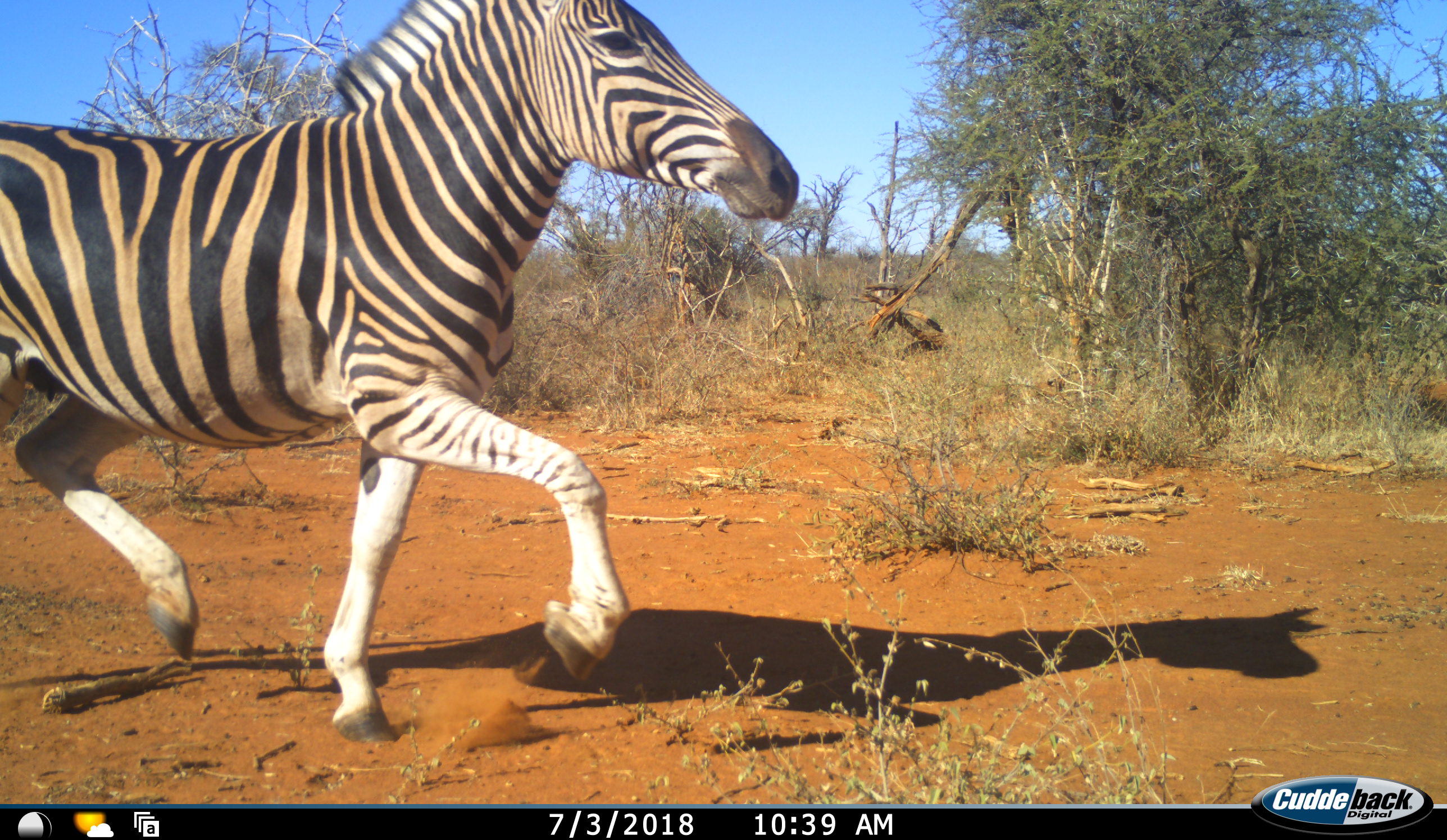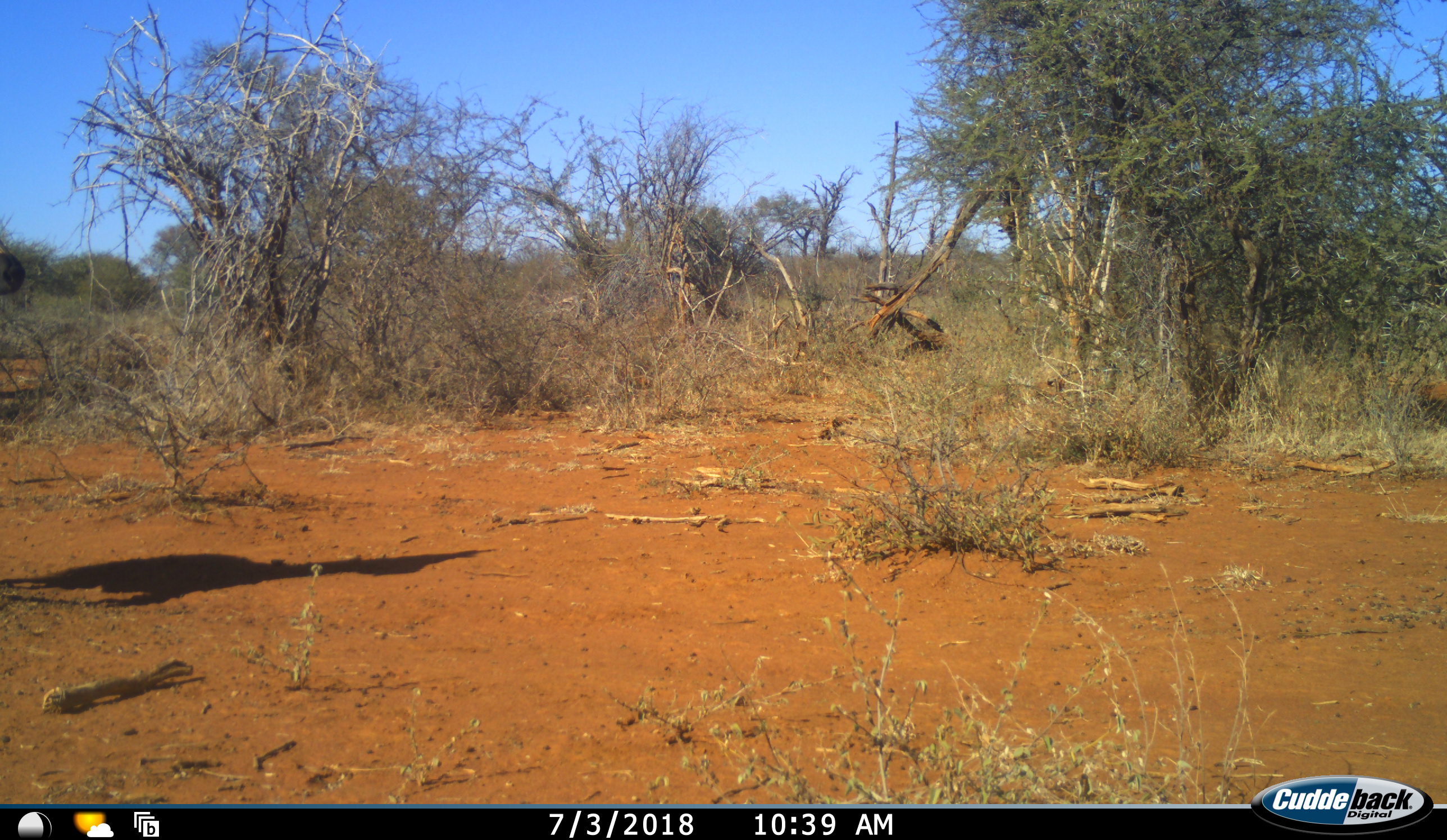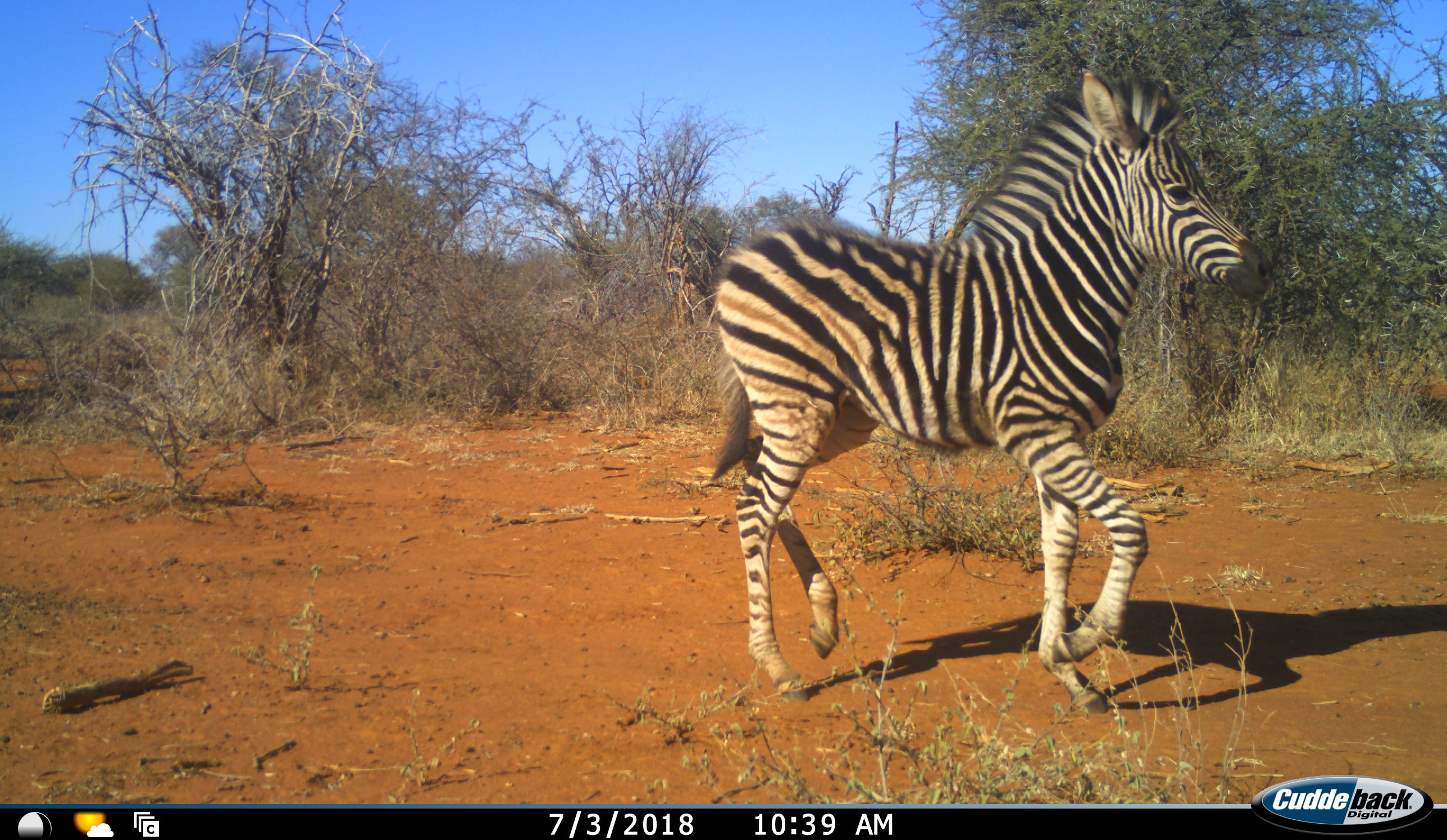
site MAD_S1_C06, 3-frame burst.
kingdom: Animalia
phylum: Chordata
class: Mammalia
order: Perissodactyla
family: Equidae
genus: Equus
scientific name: Equus quagga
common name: plains zebra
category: zebraplains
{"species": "zebraplains (plains zebra) (Equus quagga)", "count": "2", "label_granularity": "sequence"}